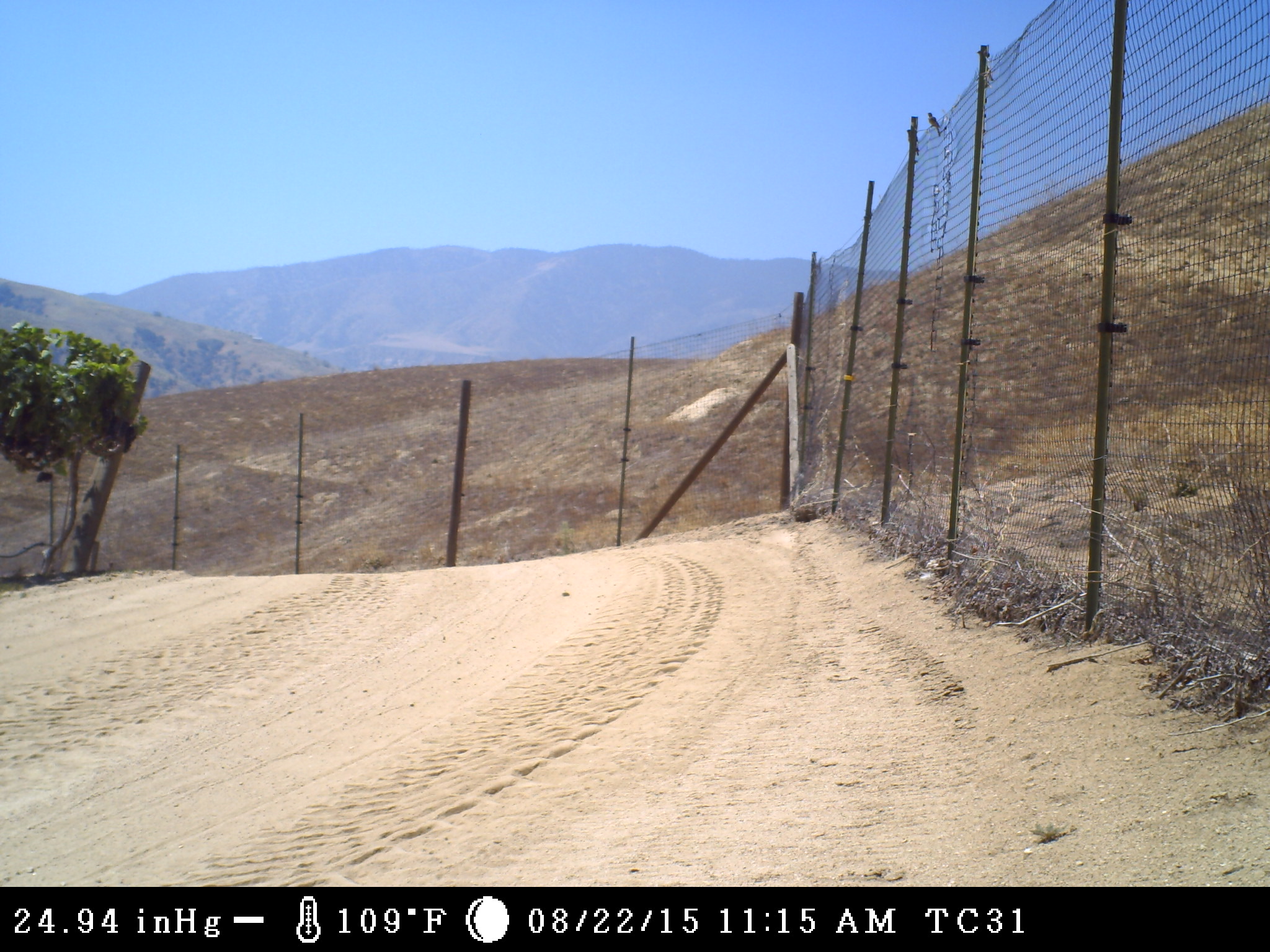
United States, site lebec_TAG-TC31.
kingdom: Animalia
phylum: Chordata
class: Aves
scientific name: Aves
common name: birds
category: unidentified bird